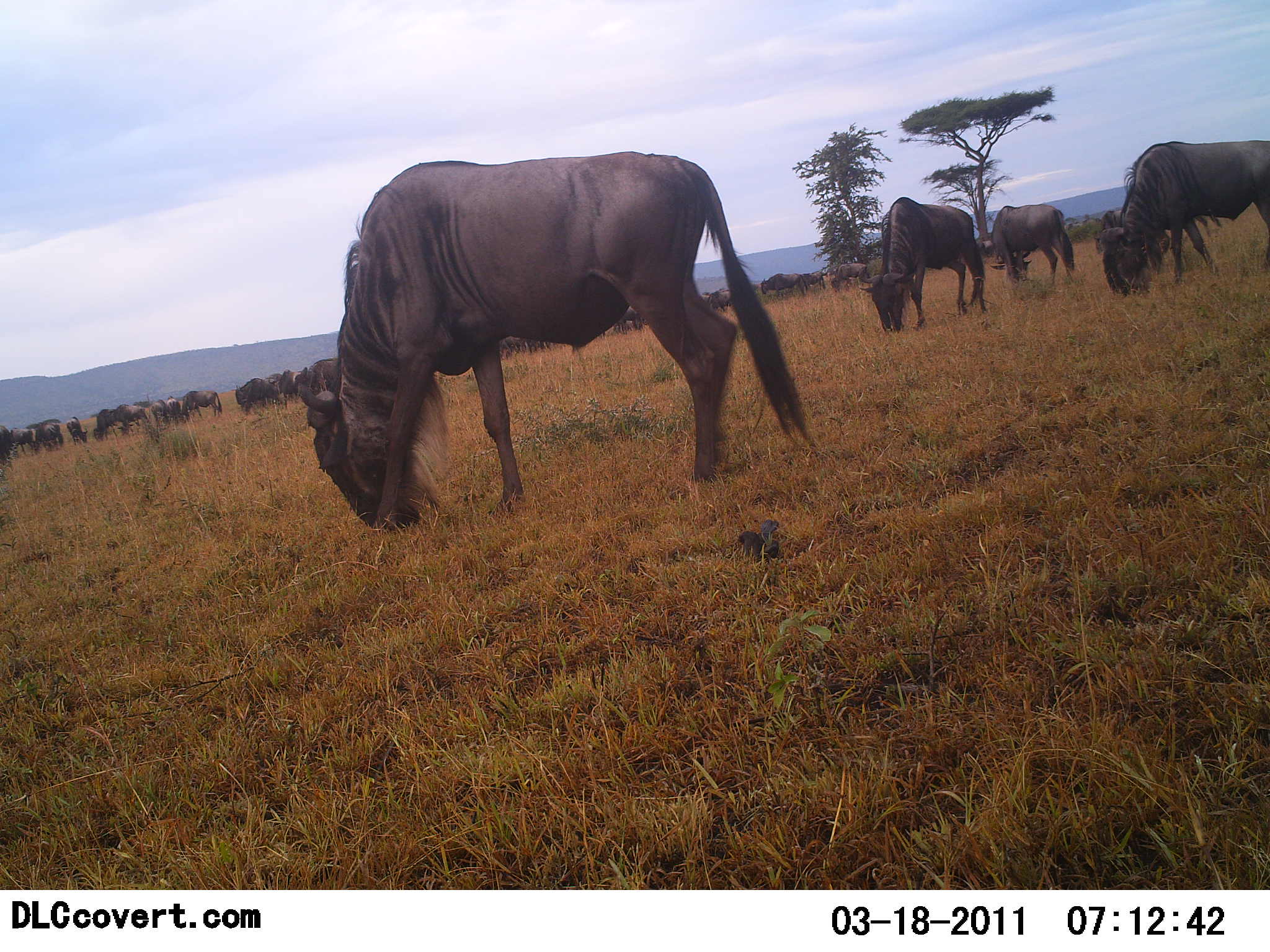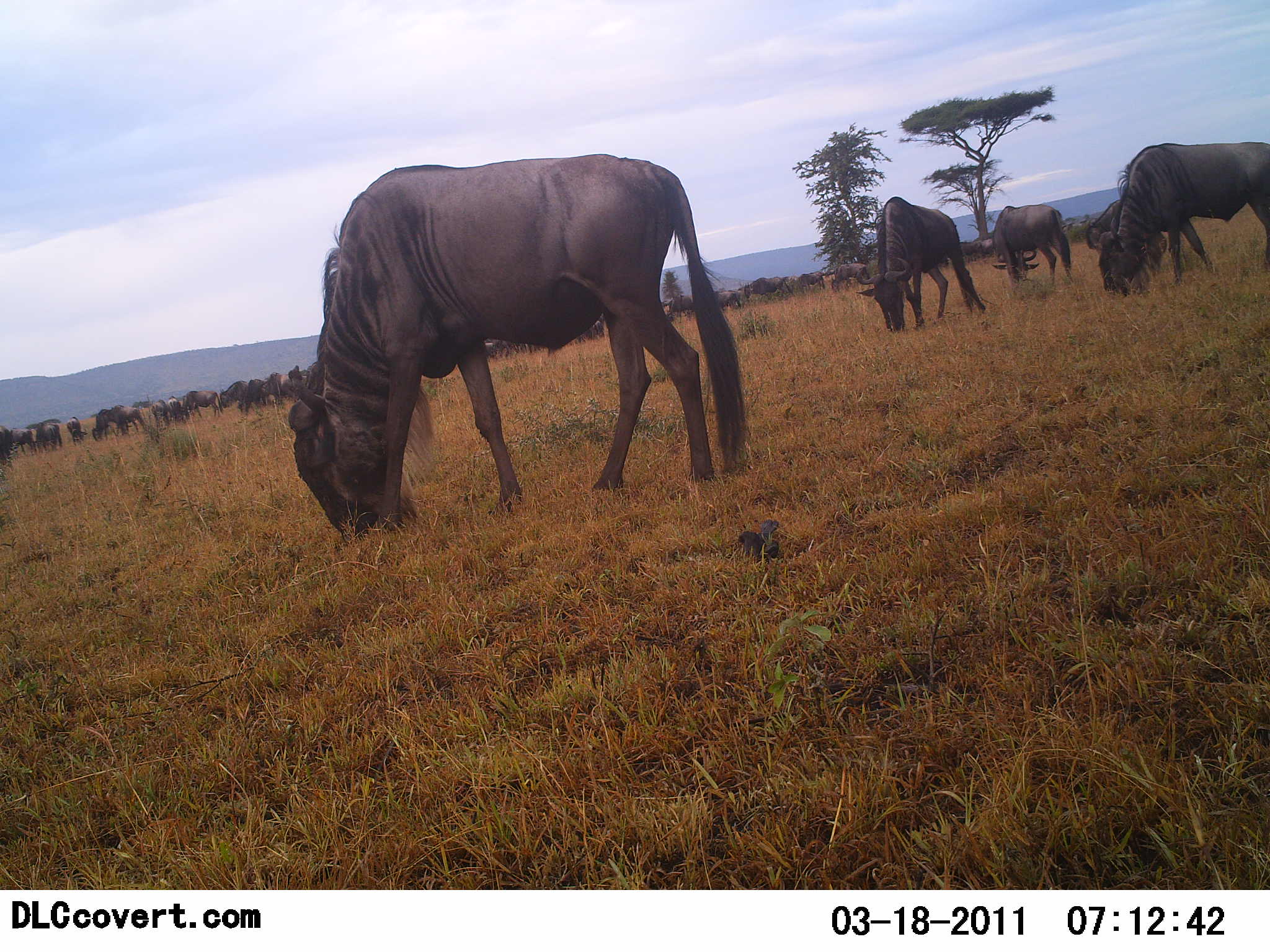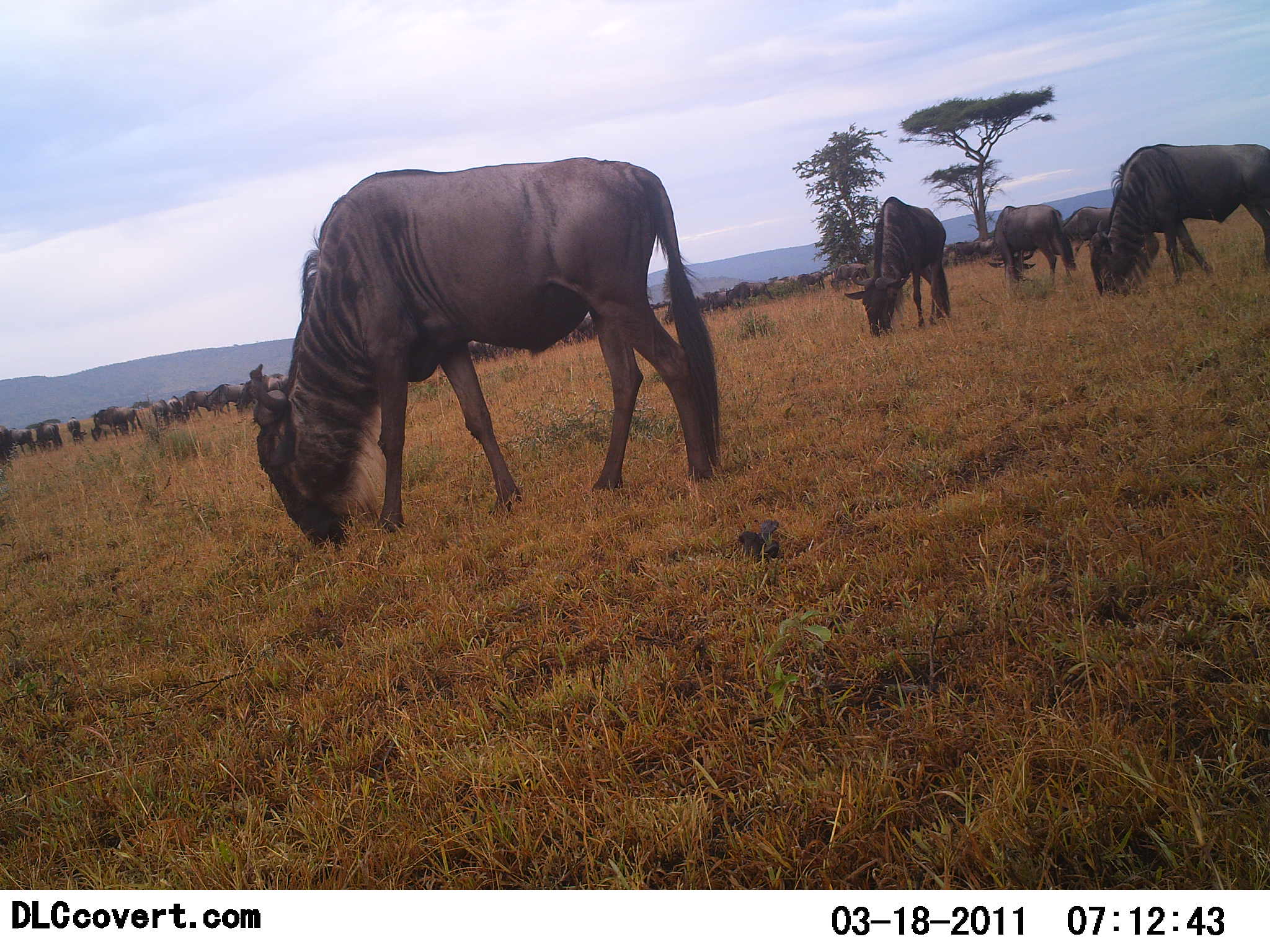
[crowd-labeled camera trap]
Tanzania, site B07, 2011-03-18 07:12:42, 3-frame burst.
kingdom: Animalia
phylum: Chordata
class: Mammalia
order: Artiodactyla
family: Bovidae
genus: Connochaetes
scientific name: Connochaetes taurinus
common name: blue wildebeest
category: wildebeest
Wildebeest (blue wildebeest) (Connochaetes taurinus), count 11-50. Behavior (volunteer vote fractions): standing 15%, resting 0%, moving 23%, interacting 0%. Young present (vote fraction): 0%. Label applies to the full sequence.